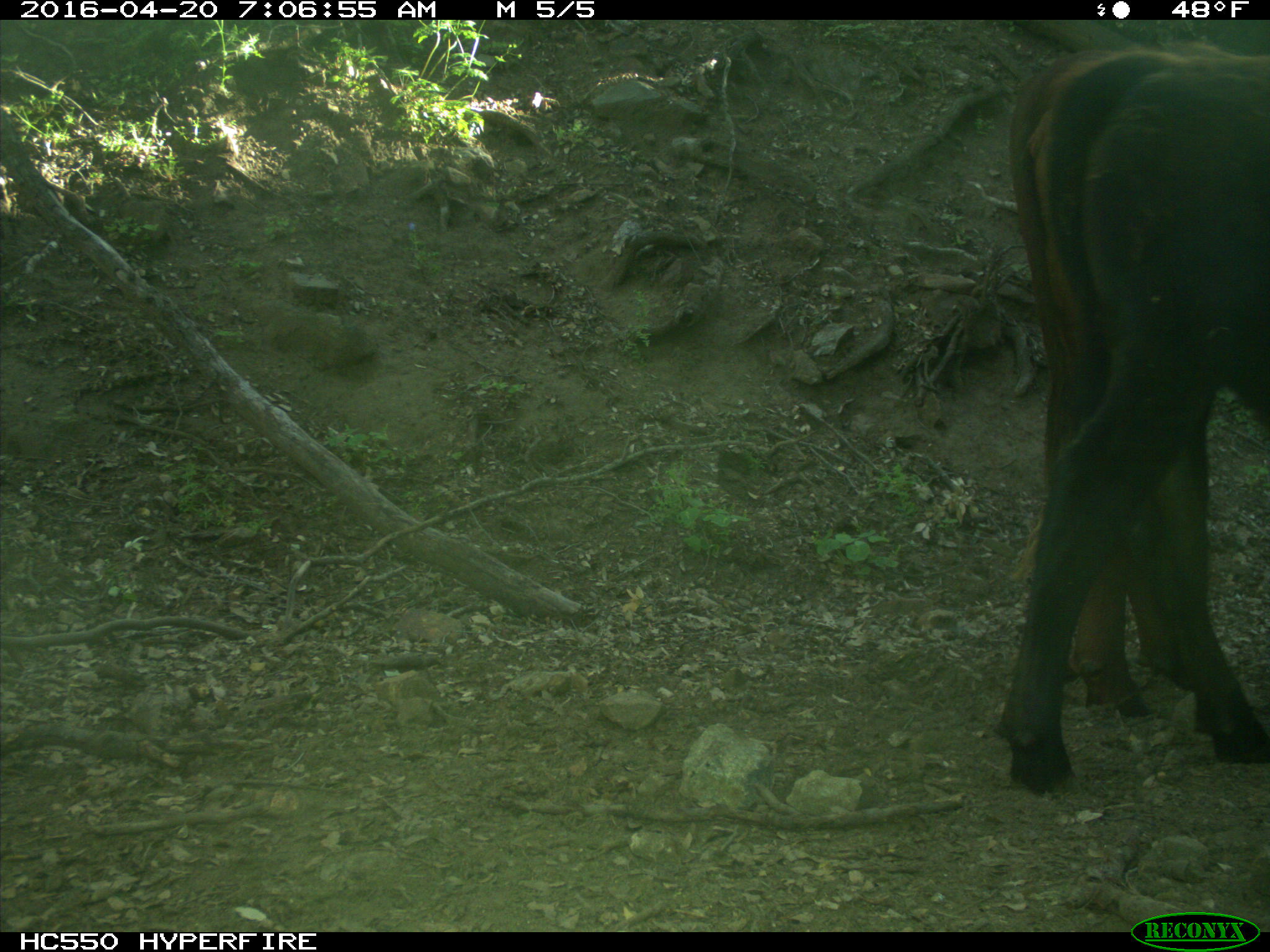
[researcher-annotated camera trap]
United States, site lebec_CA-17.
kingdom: Animalia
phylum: Chordata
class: Mammalia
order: Artiodactyla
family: Bovidae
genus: Bos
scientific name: Bos taurus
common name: domestic cow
Bos taurus (domestic cow).